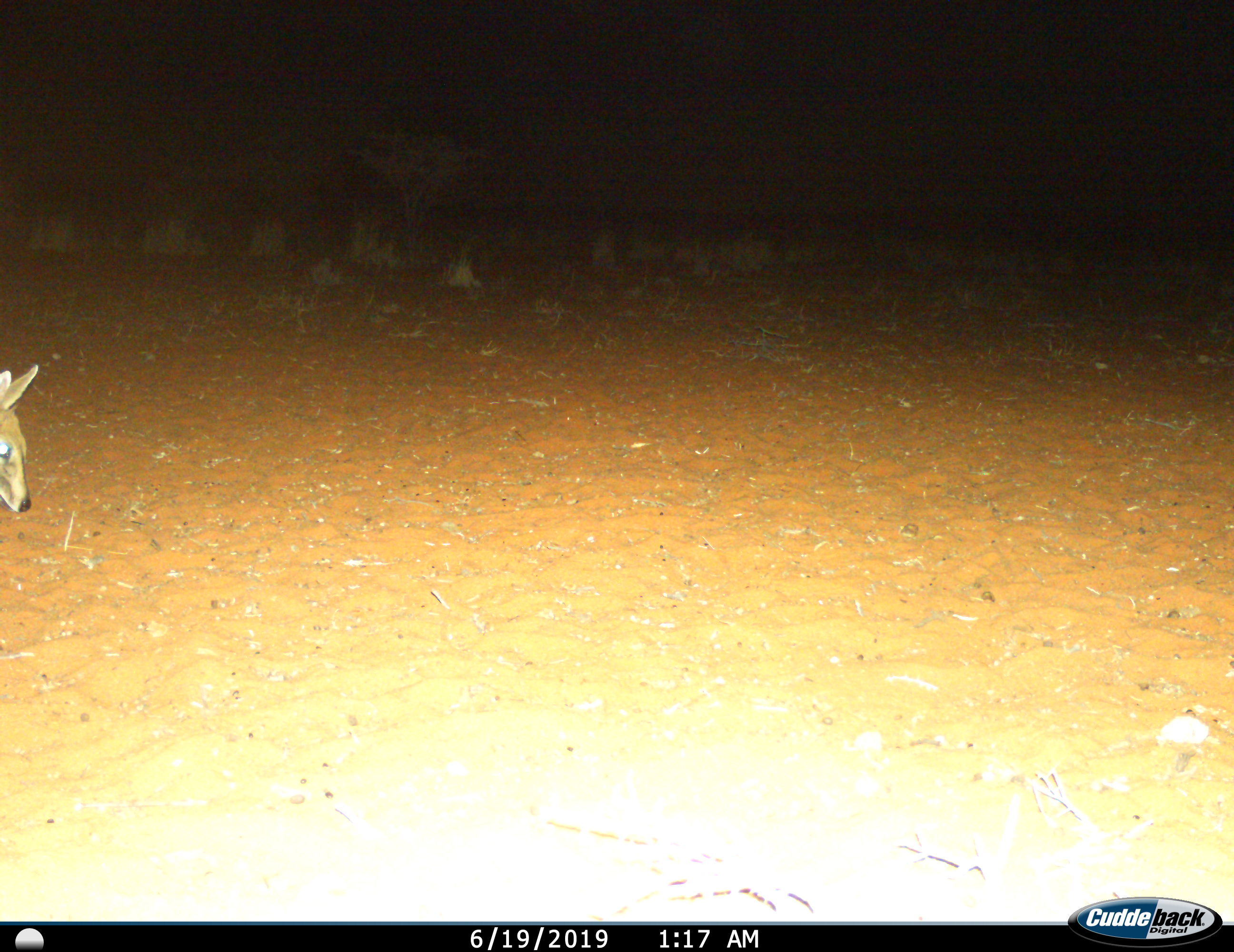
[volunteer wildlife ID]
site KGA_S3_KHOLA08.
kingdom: Animalia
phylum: Chordata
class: Mammalia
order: Artiodactyla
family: Bovidae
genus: Sylvicapra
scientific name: Sylvicapra grimmia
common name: common duiker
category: duikercommongrey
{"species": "duikercommongrey (common duiker) (Sylvicapra grimmia)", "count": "1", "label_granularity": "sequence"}